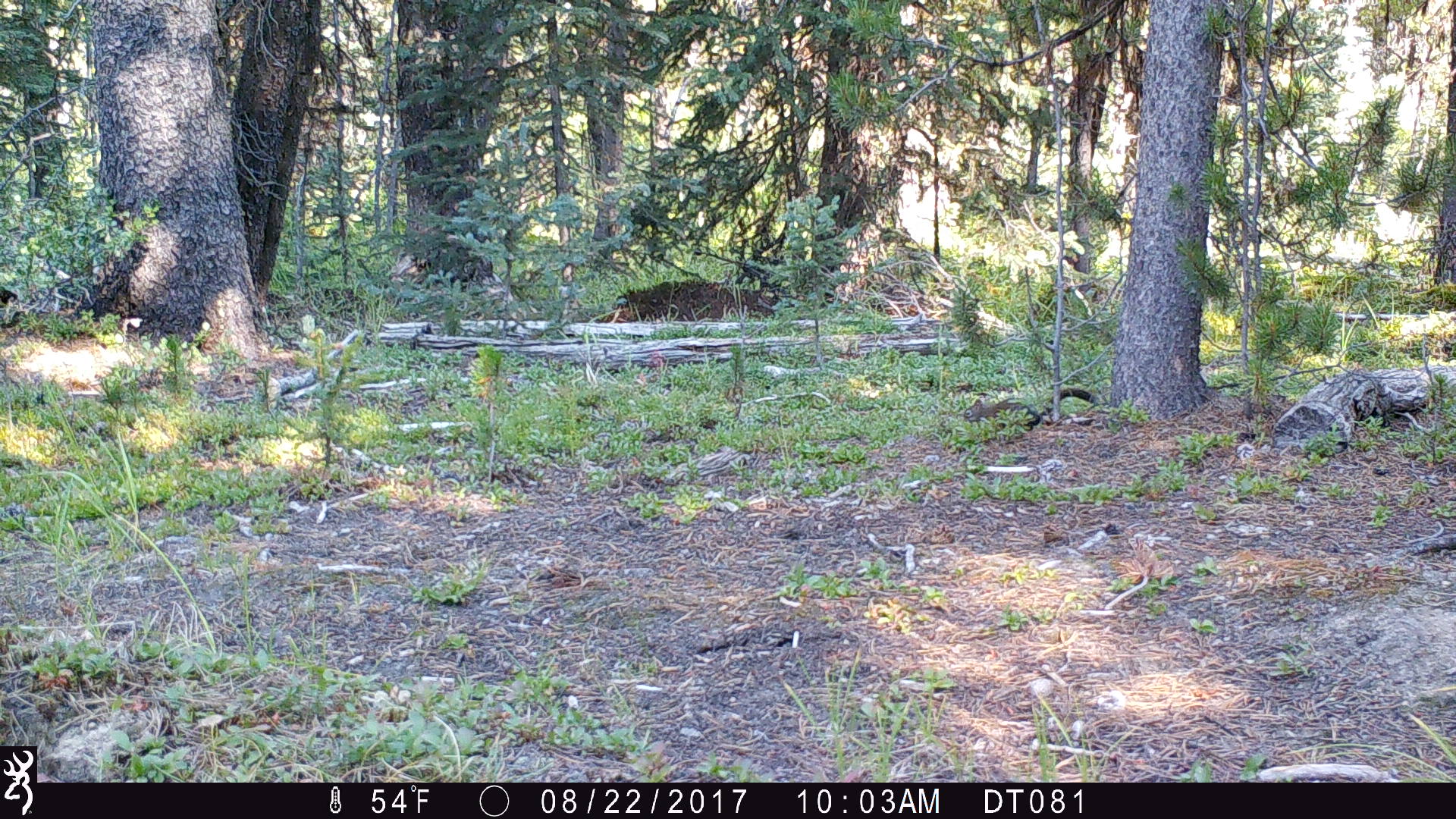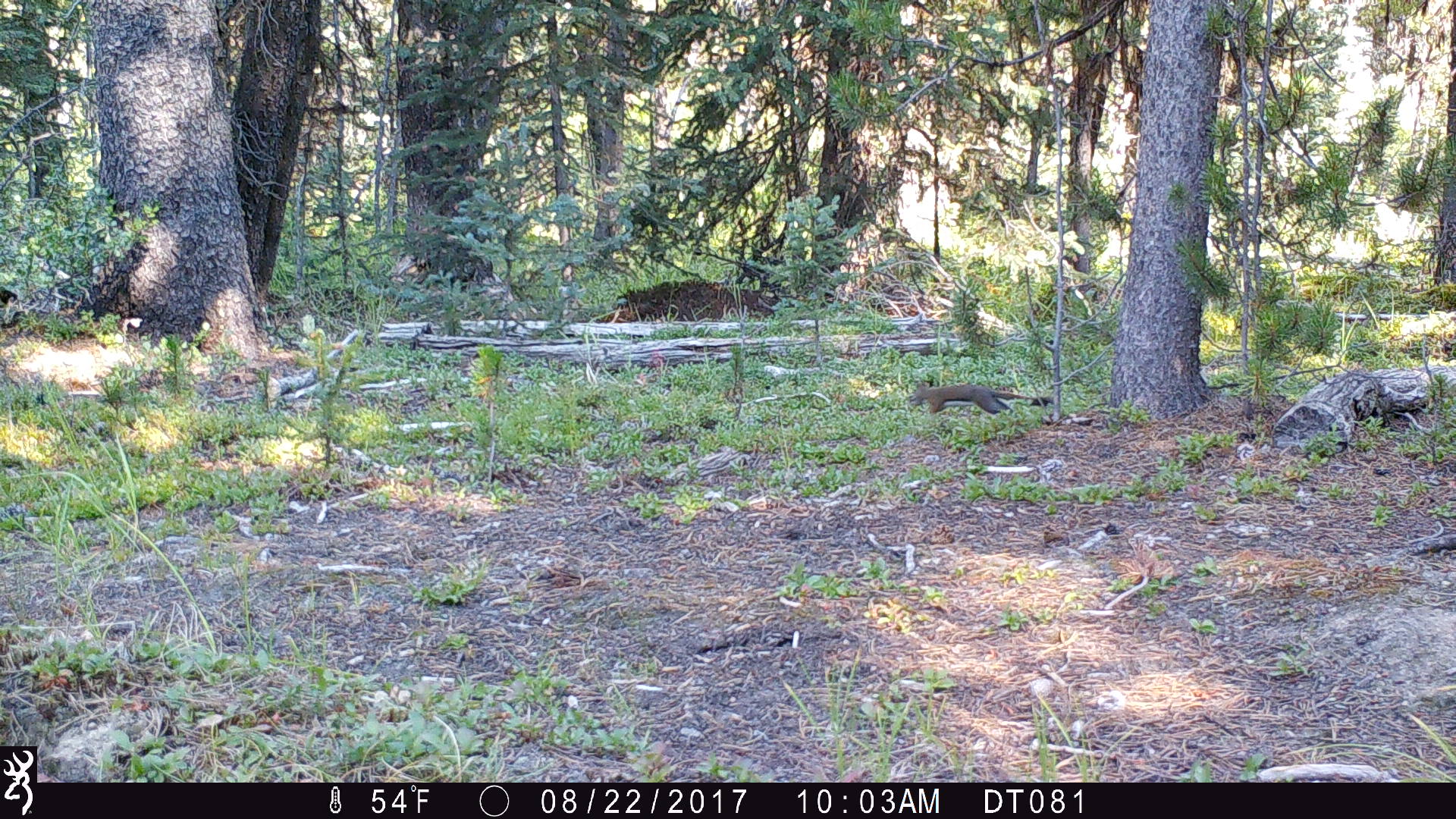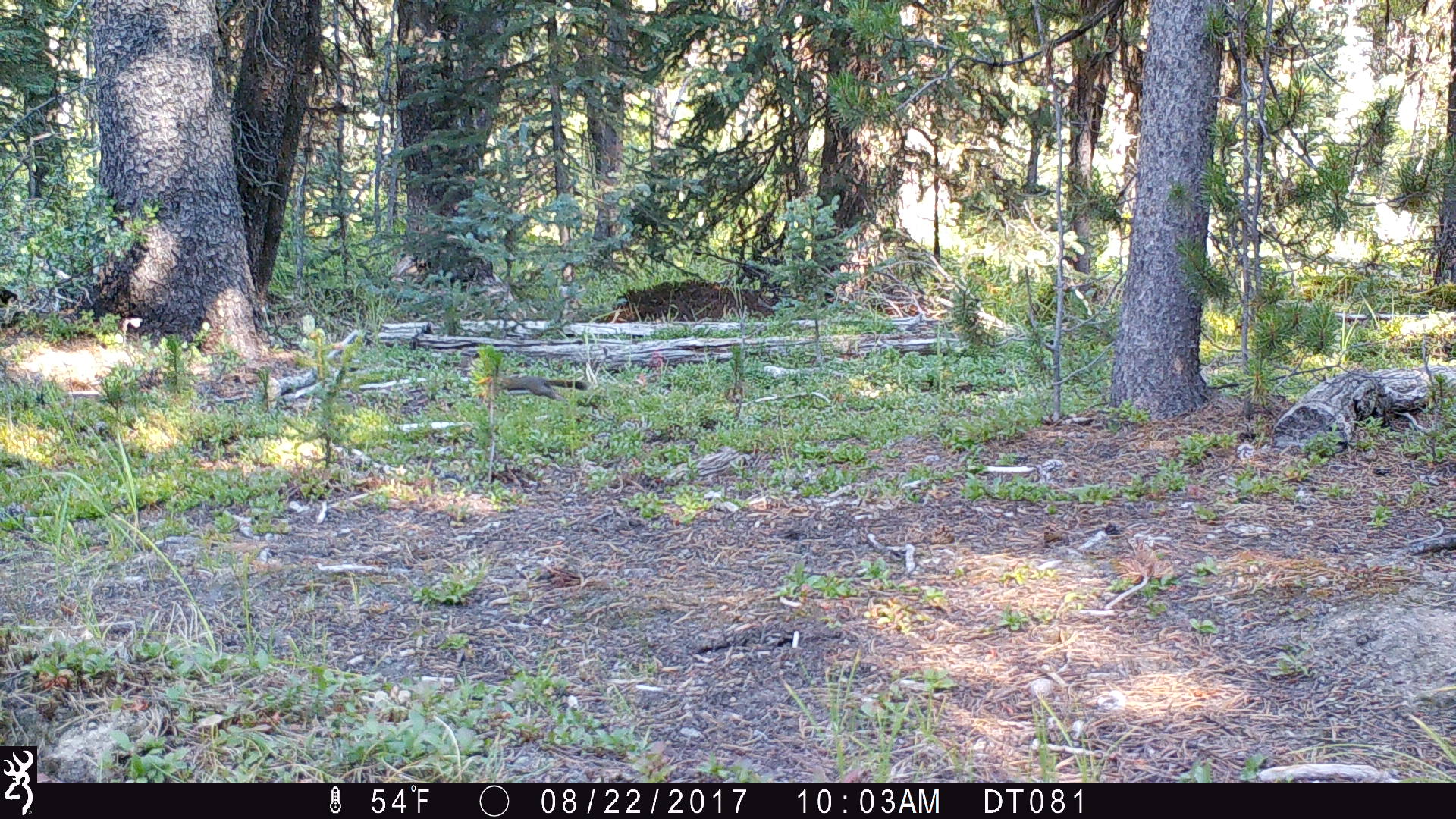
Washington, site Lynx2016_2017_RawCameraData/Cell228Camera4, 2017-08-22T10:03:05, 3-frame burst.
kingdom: Animalia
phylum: Chordata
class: Mammalia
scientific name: Mammalia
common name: small mammal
Small mammal (Mammalia). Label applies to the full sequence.